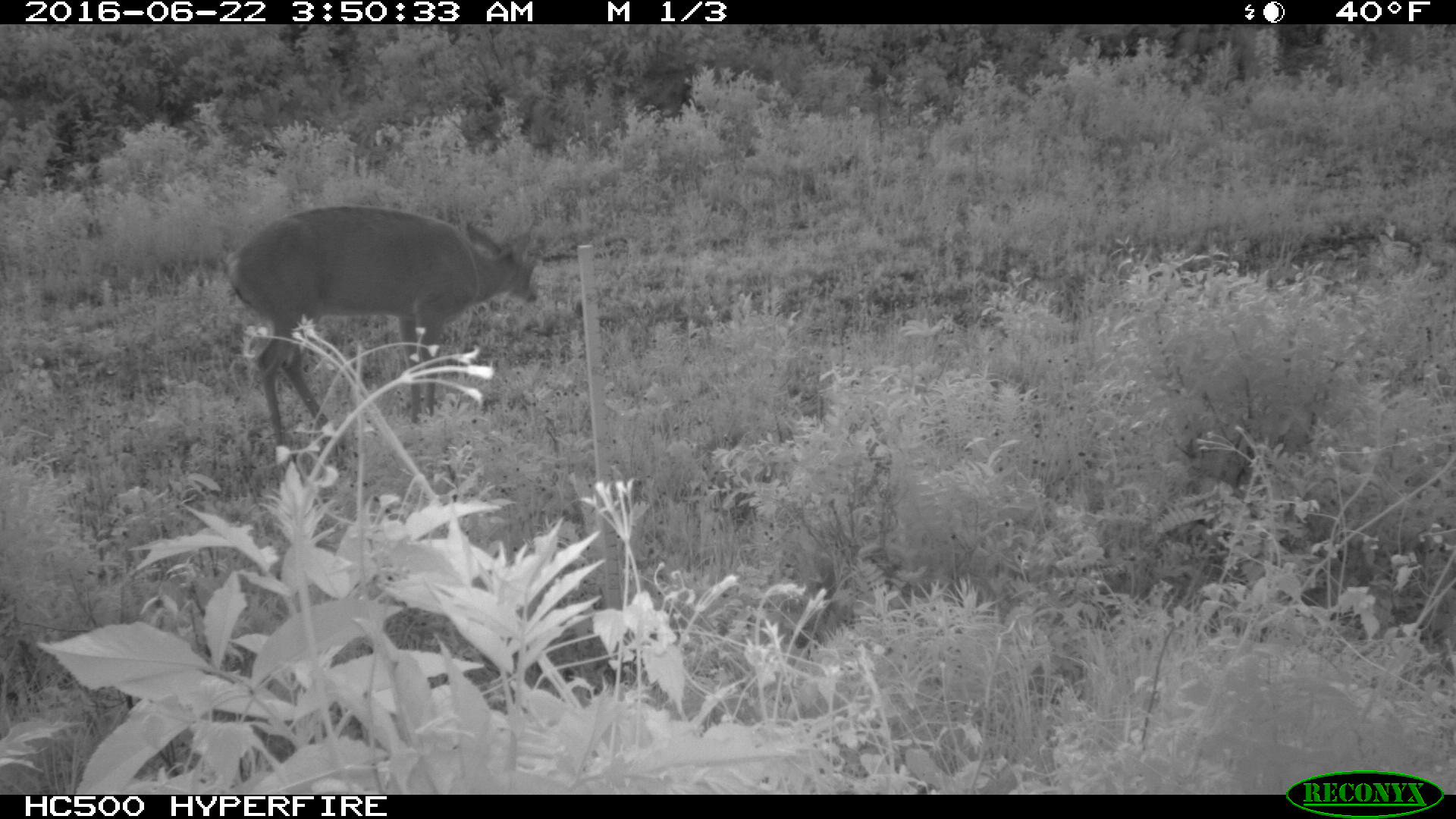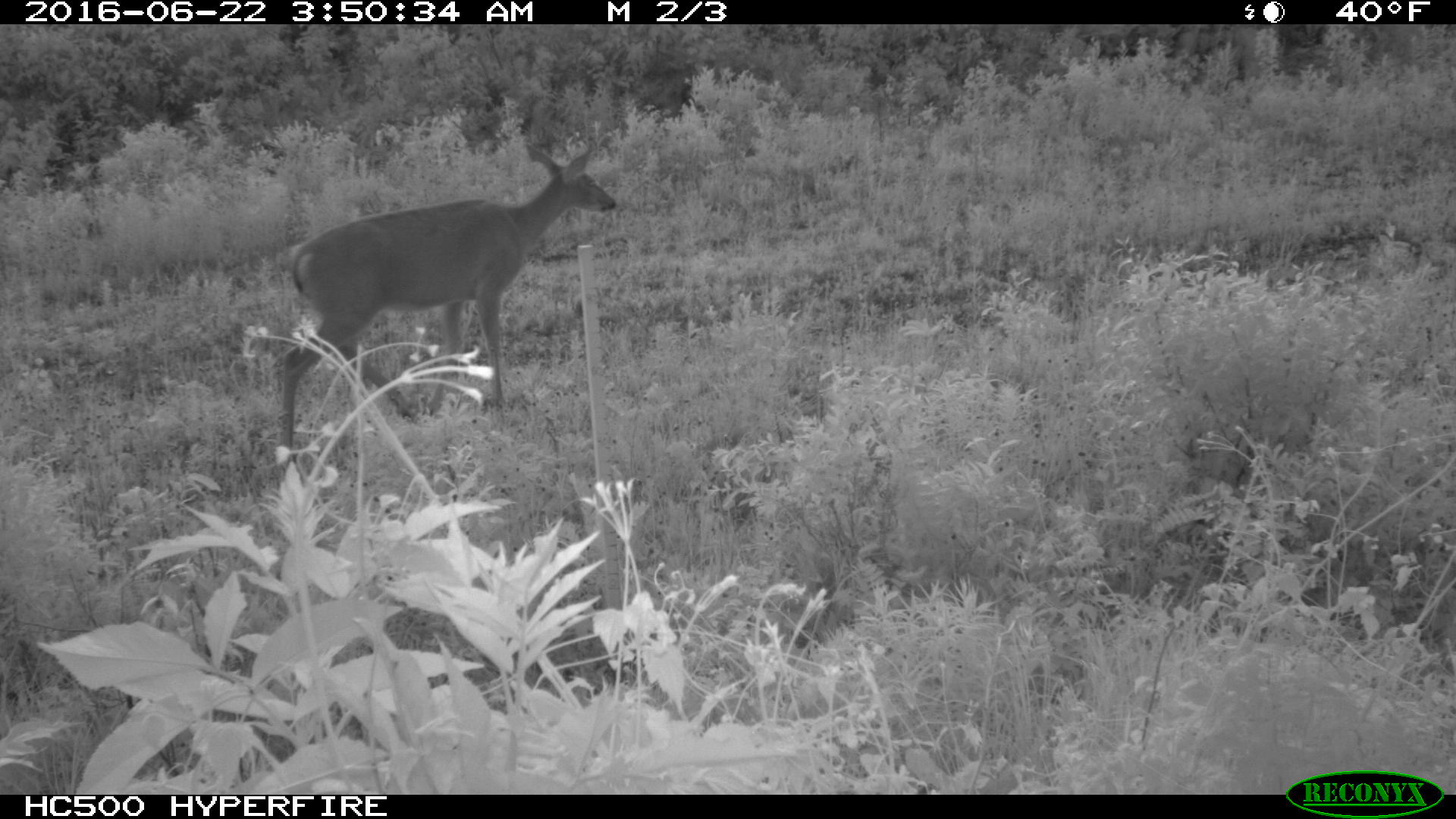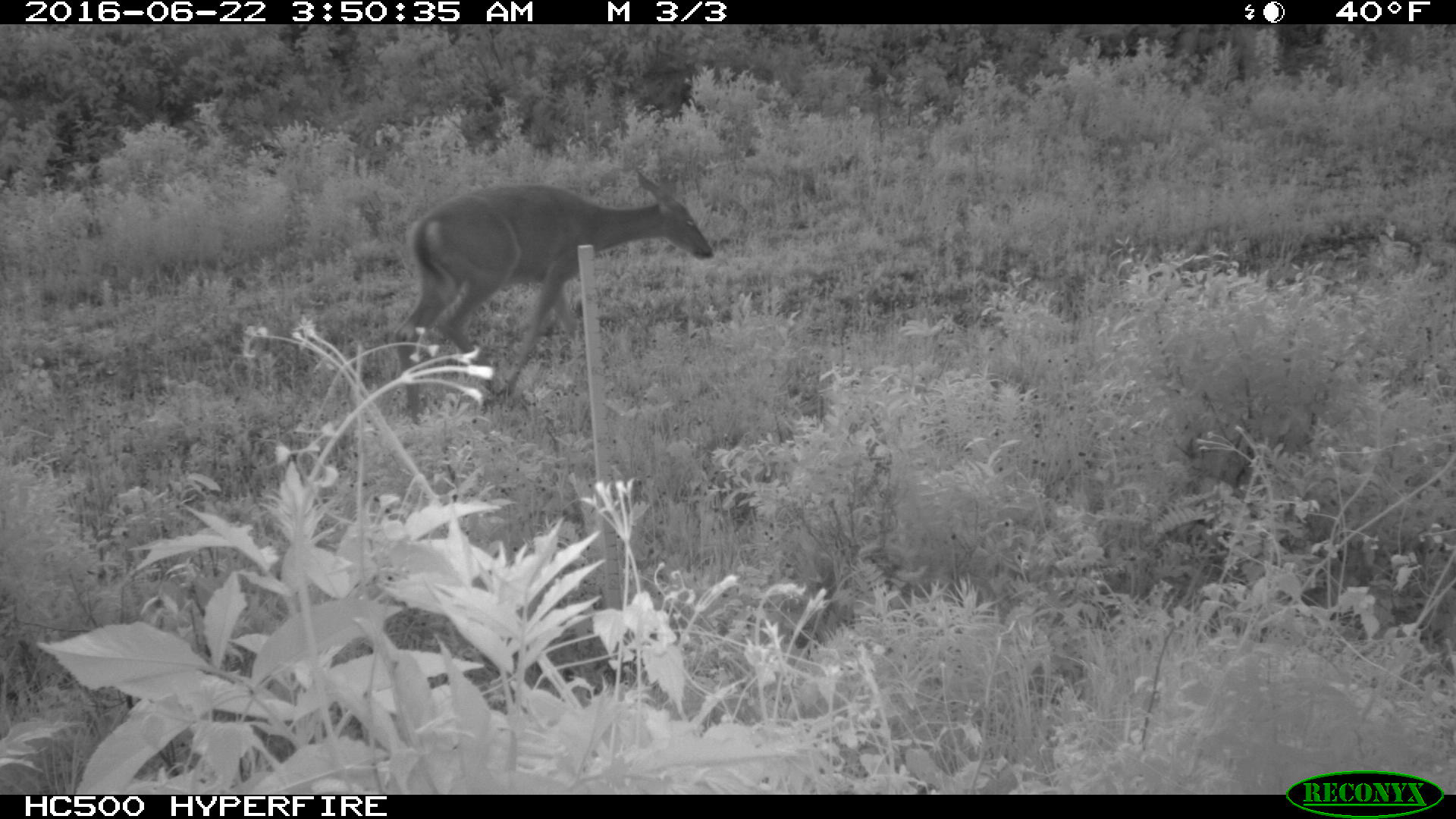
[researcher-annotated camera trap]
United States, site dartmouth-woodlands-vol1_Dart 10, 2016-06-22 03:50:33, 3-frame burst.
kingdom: Animalia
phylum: Chordata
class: Mammalia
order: Artiodactyla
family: Cervidae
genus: Odocoileus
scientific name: Odocoileus virginianus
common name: white-tailed deer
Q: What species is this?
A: White-tailed deer (Odocoileus virginianus).